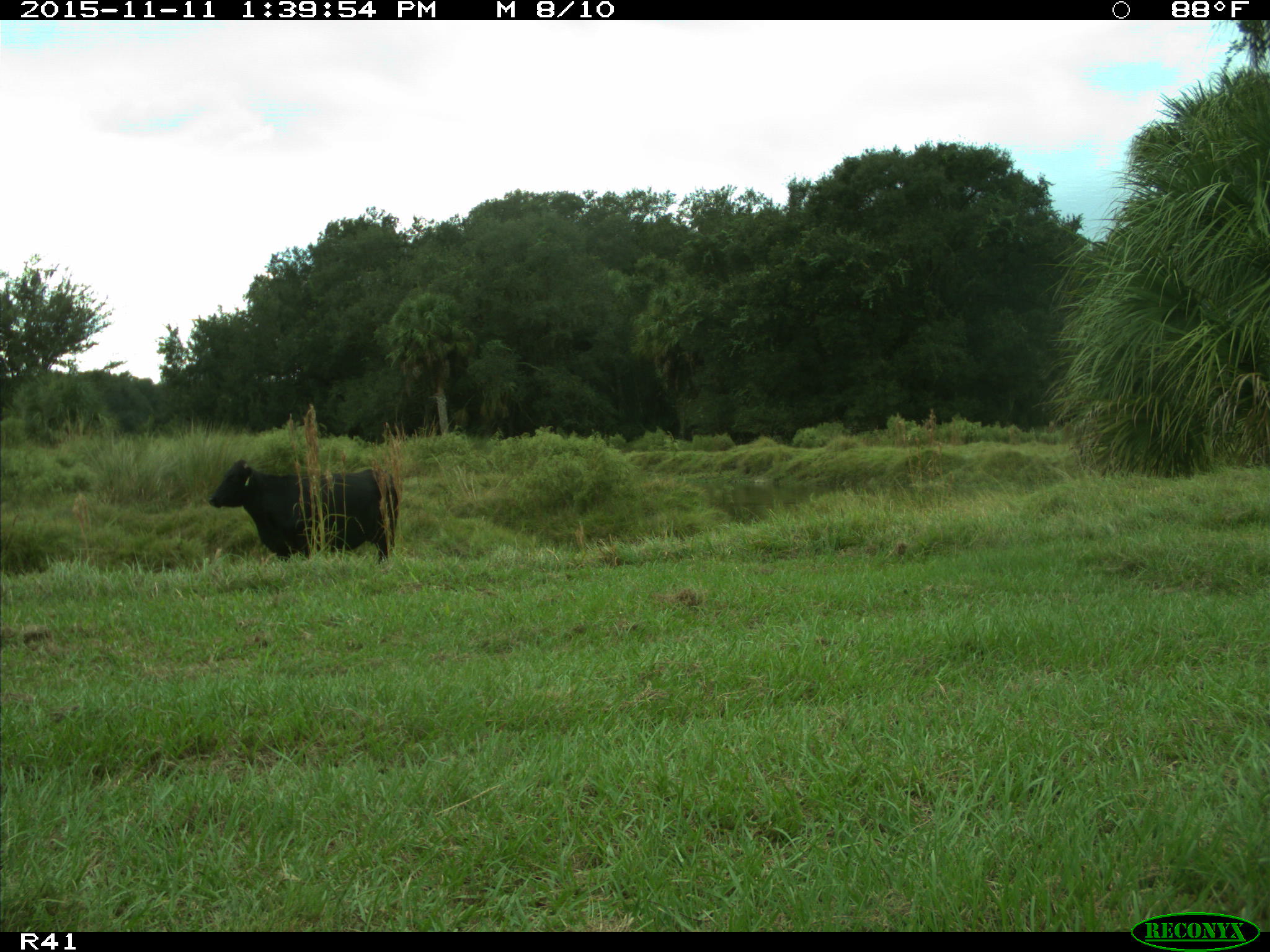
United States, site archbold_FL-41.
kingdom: Animalia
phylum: Chordata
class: Mammalia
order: Artiodactyla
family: Bovidae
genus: Bos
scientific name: Bos taurus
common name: domestic cow